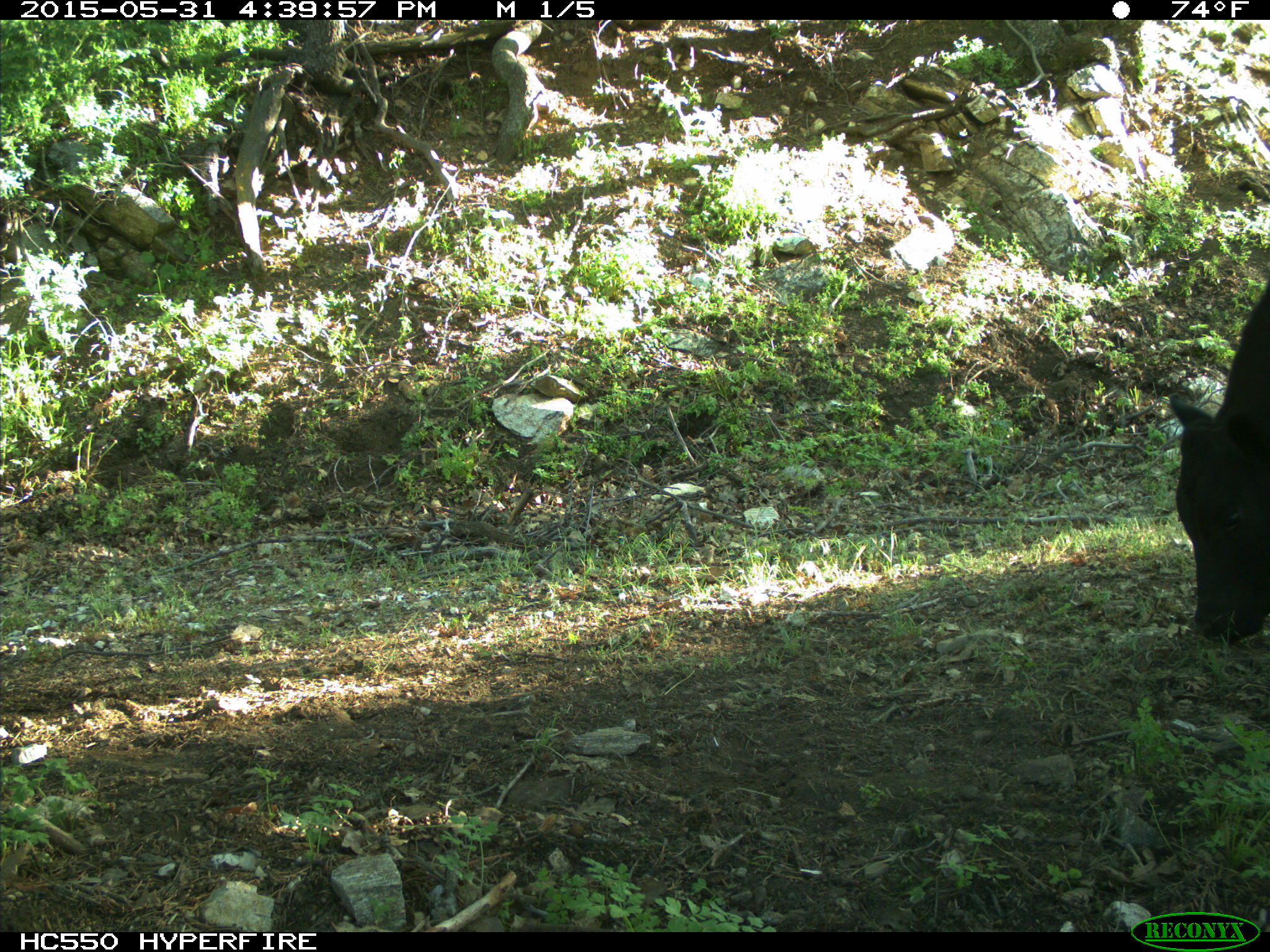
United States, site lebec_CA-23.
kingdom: Animalia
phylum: Chordata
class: Mammalia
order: Artiodactyla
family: Bovidae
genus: Bos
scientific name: Bos taurus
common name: domestic cow